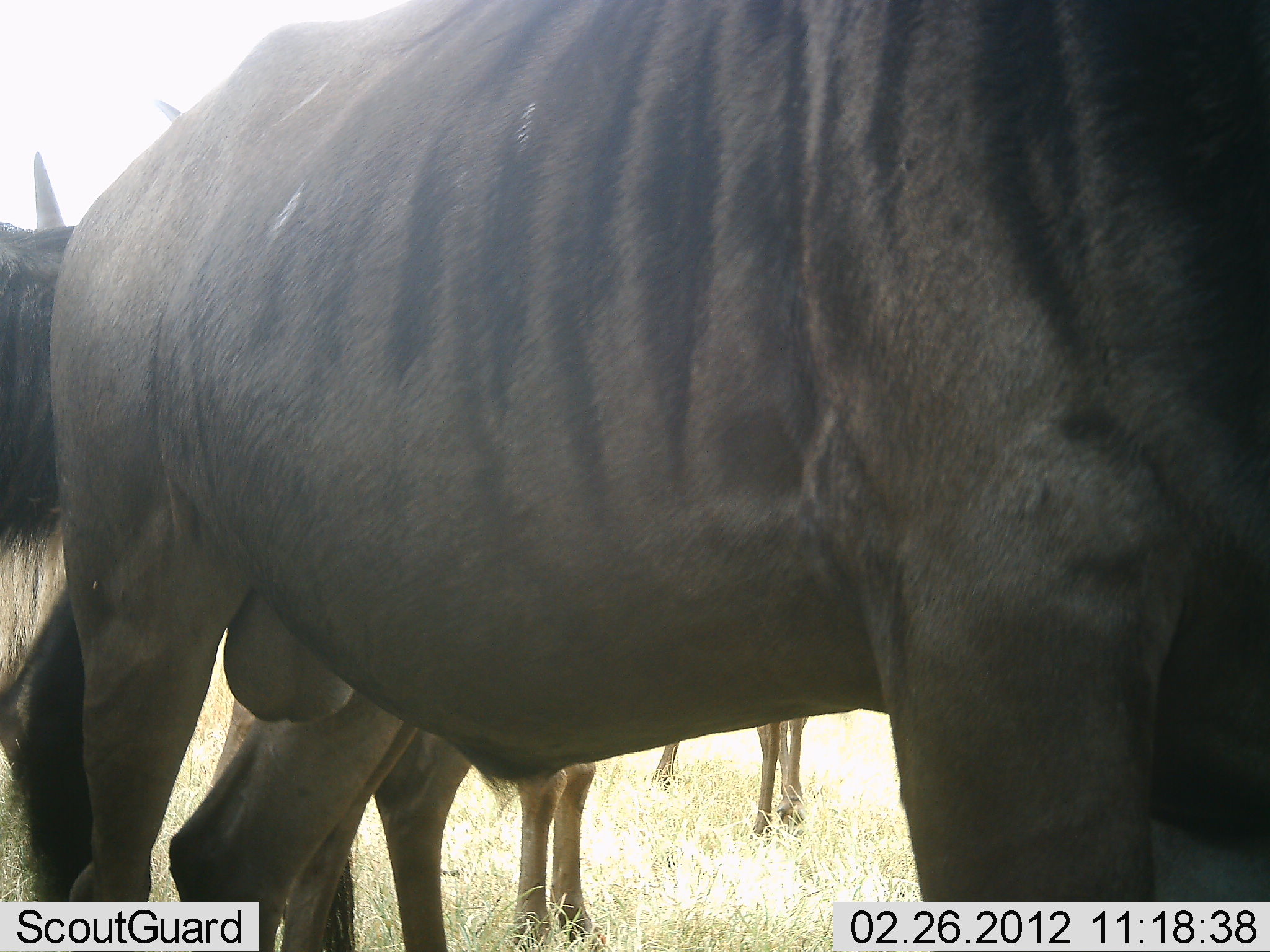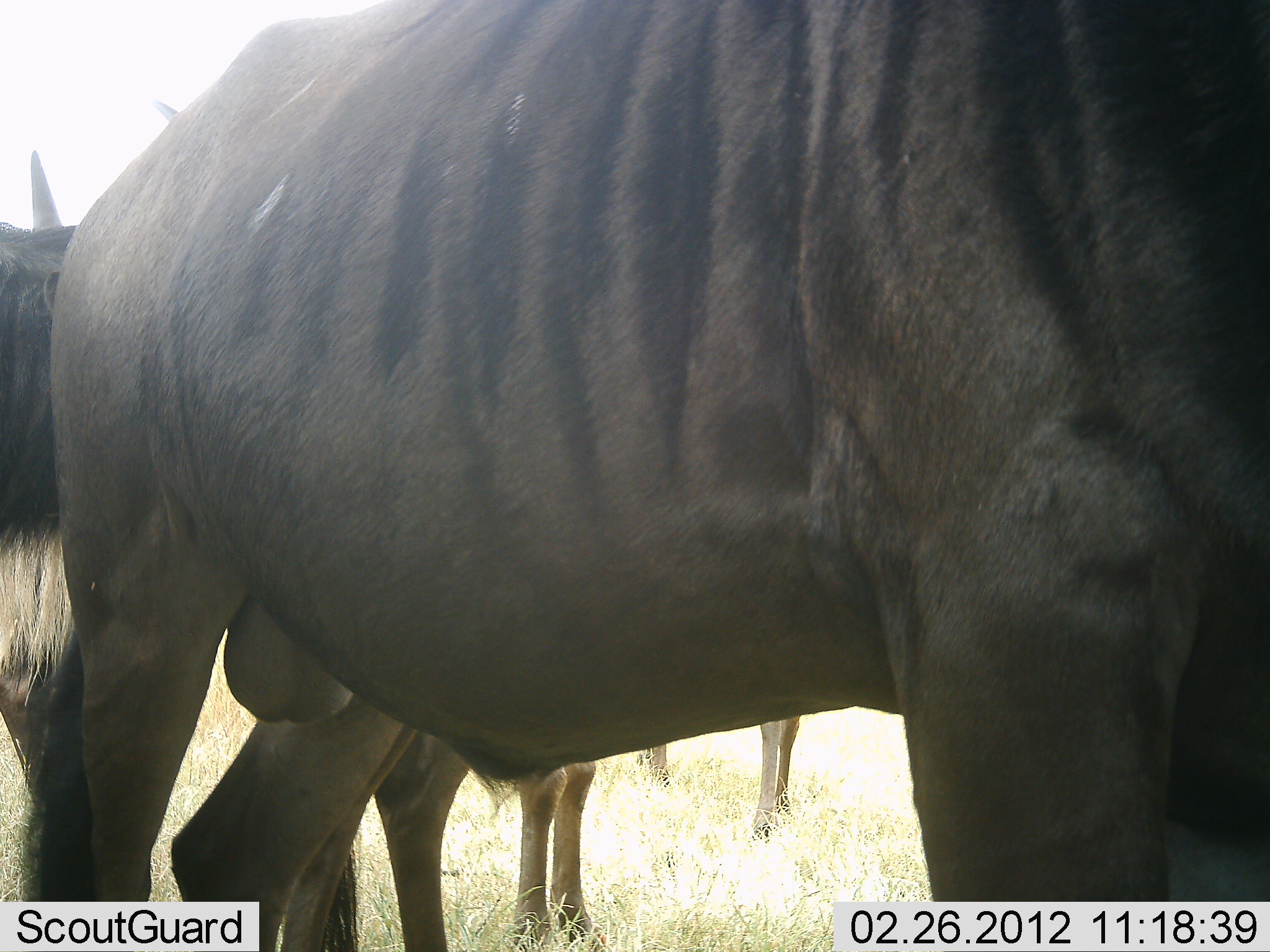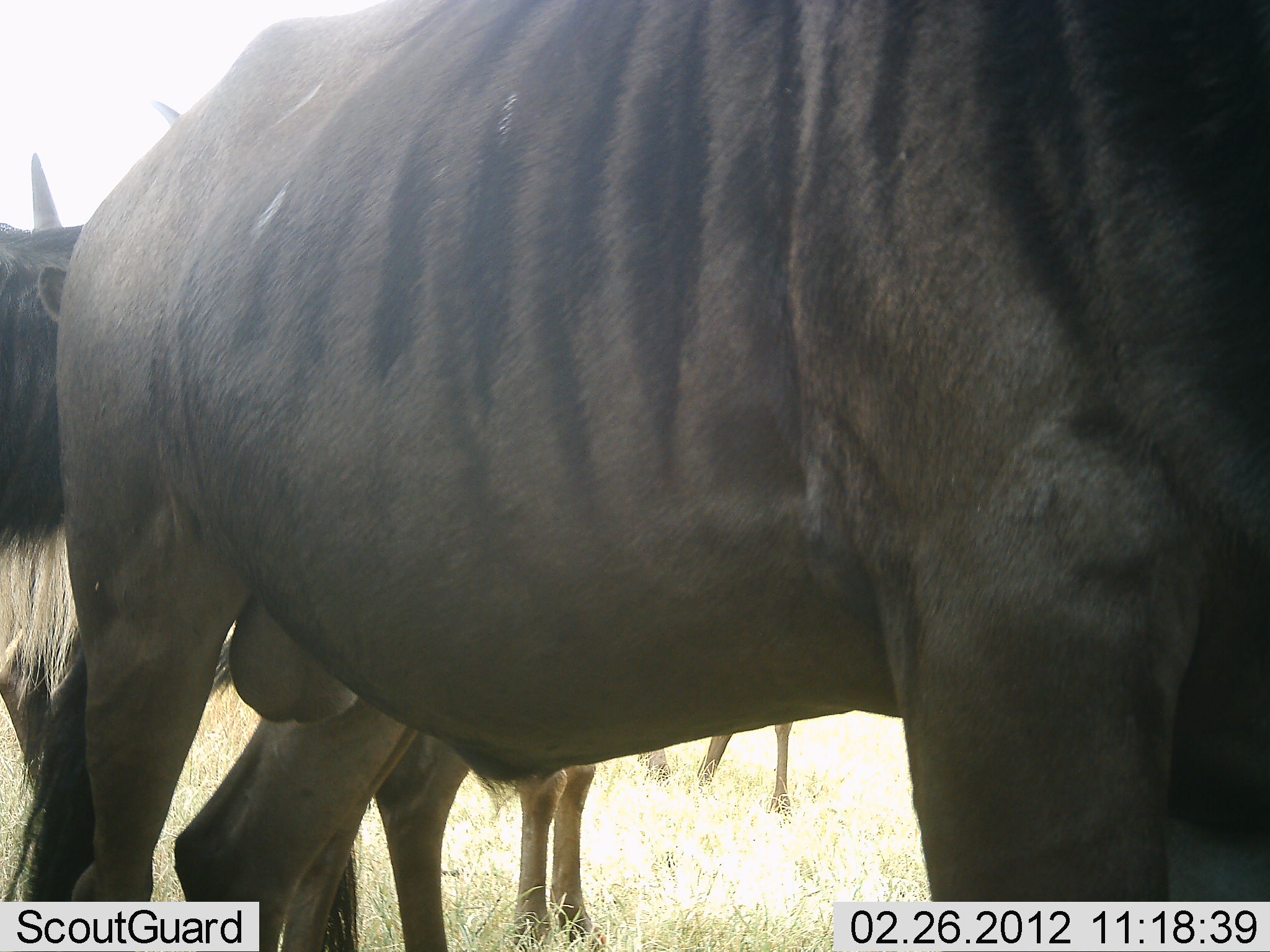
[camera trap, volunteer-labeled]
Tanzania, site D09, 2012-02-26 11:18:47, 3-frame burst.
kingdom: Animalia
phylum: Chordata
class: Mammalia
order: Artiodactyla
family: Bovidae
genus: Connochaetes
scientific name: Connochaetes taurinus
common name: blue wildebeest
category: wildebeest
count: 4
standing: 96%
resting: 8%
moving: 12%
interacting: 4%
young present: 0%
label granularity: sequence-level